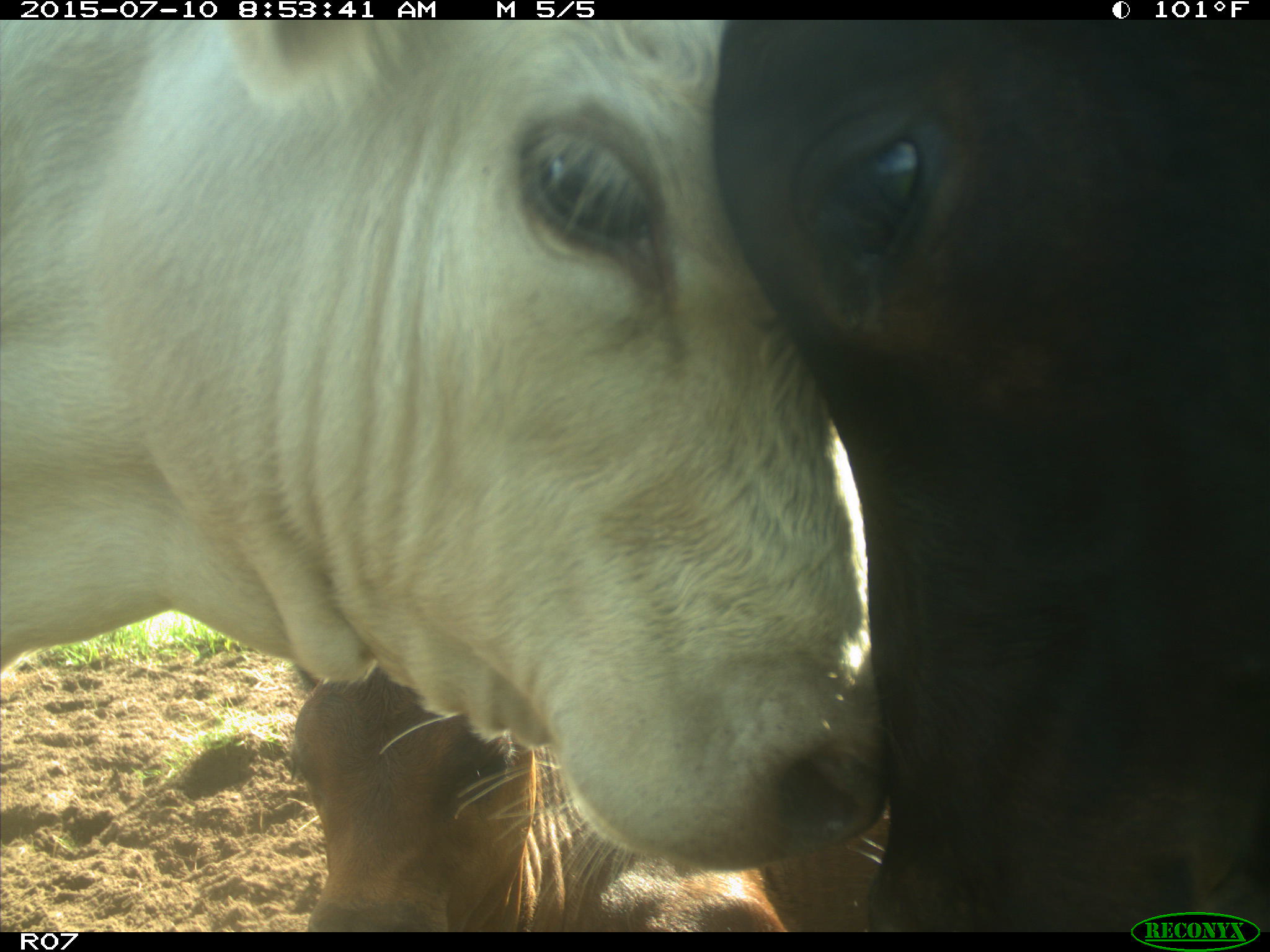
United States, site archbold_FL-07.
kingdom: Animalia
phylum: Chordata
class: Mammalia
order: Artiodactyla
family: Bovidae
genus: Bos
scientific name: Bos taurus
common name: domestic cow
Bos taurus (domestic cow).